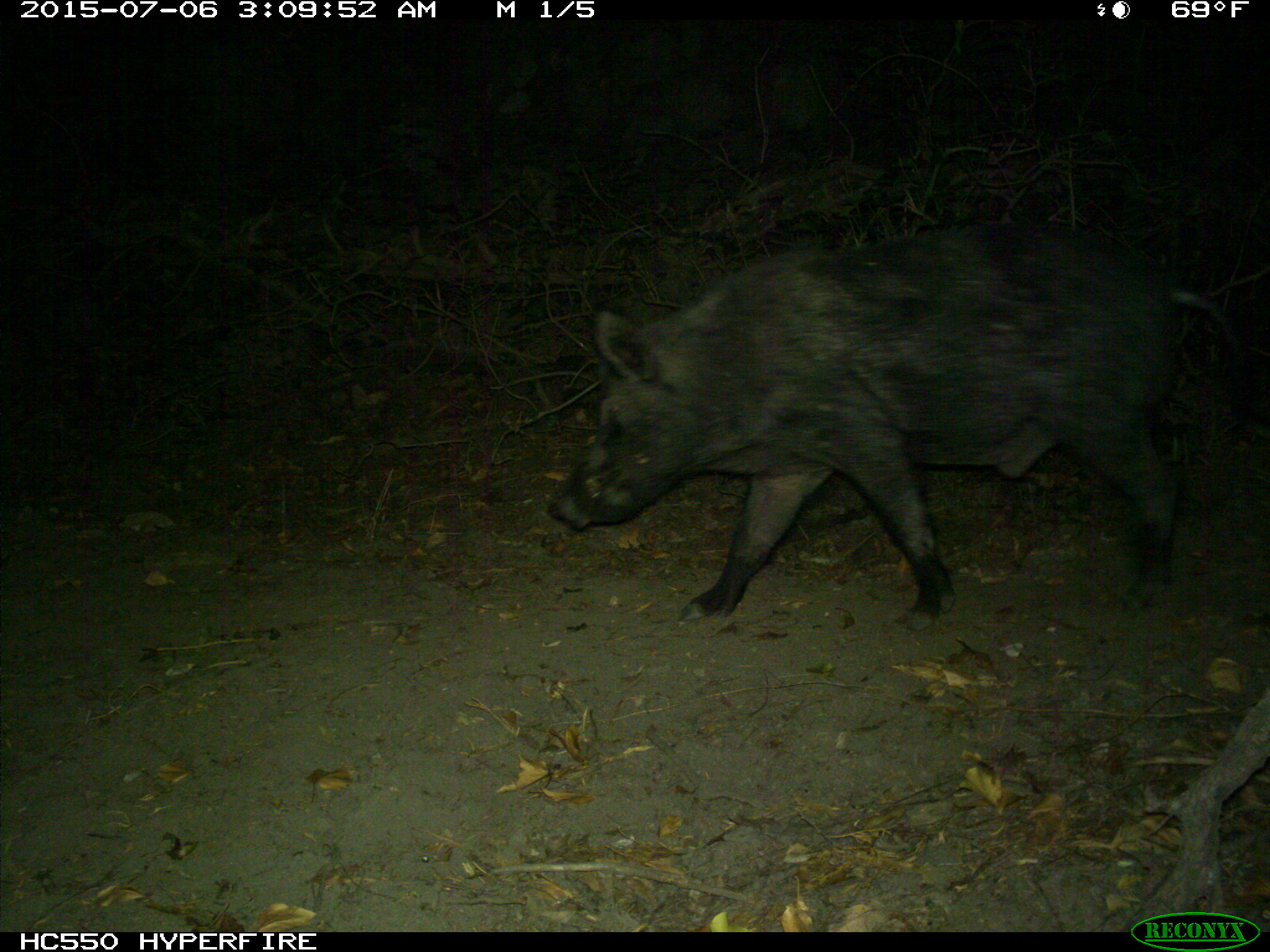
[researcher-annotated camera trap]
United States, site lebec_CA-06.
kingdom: Animalia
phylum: Chordata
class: Mammalia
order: Artiodactyla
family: Suidae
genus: Sus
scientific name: Sus scrofa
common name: wild boar